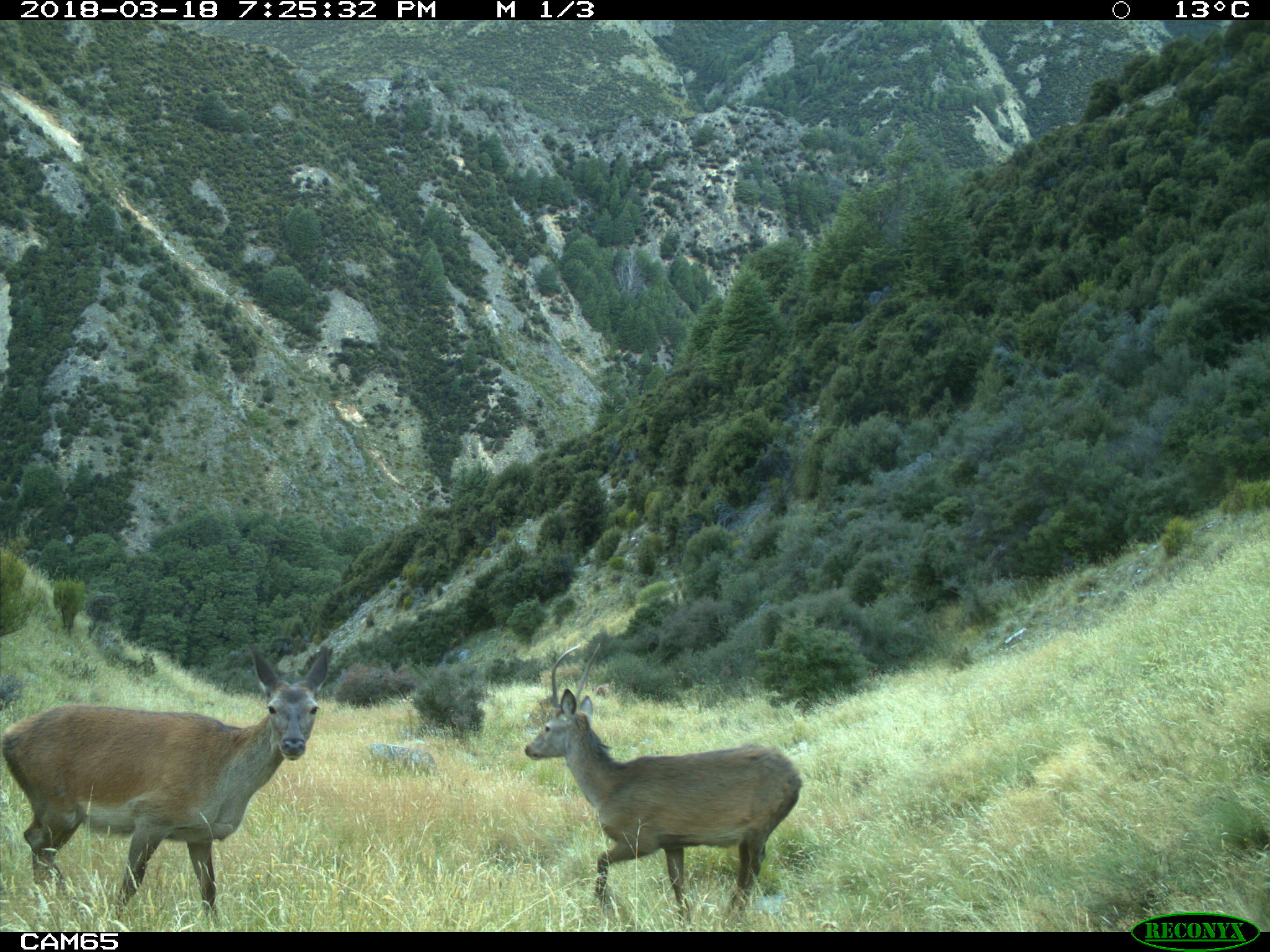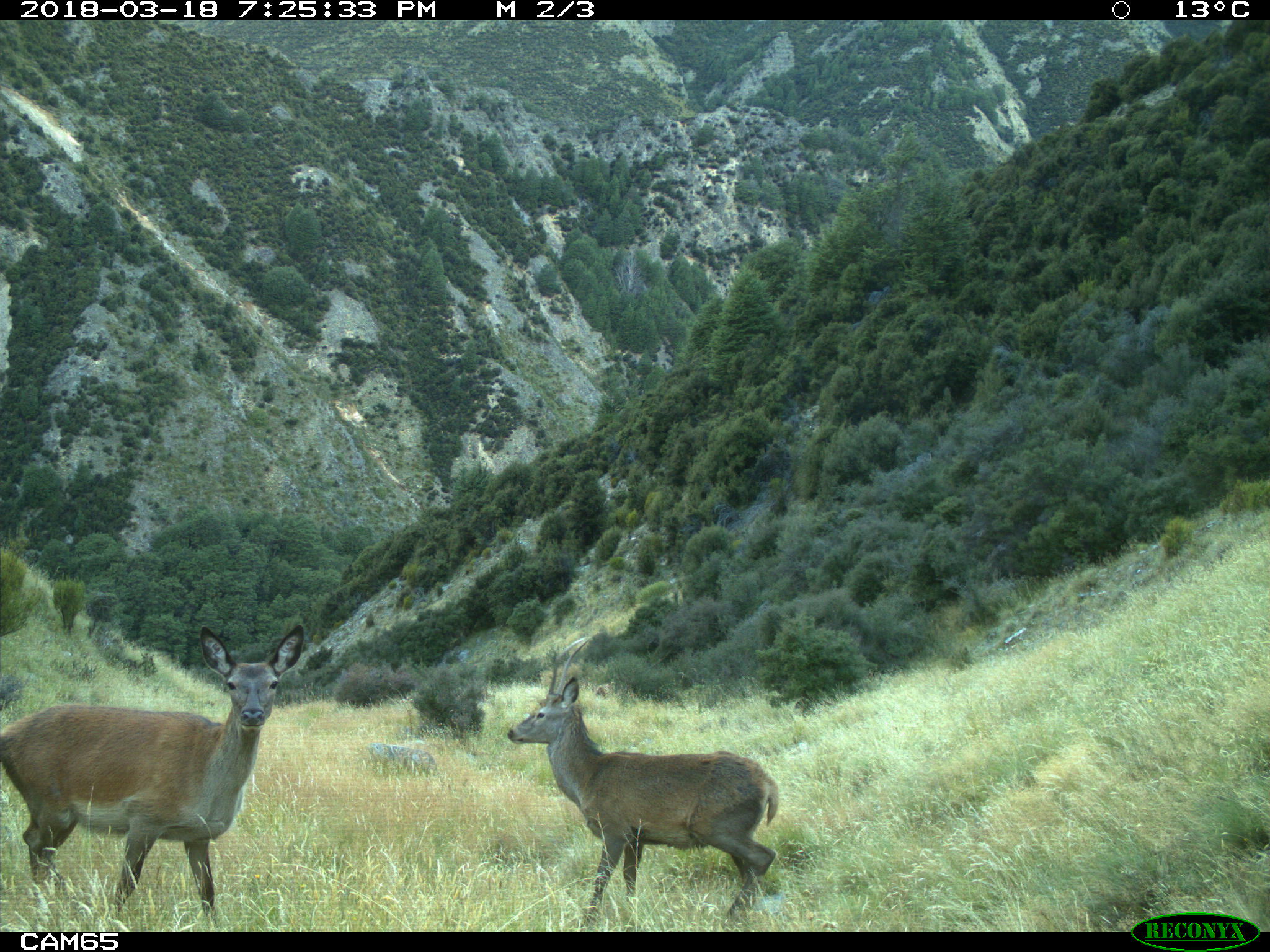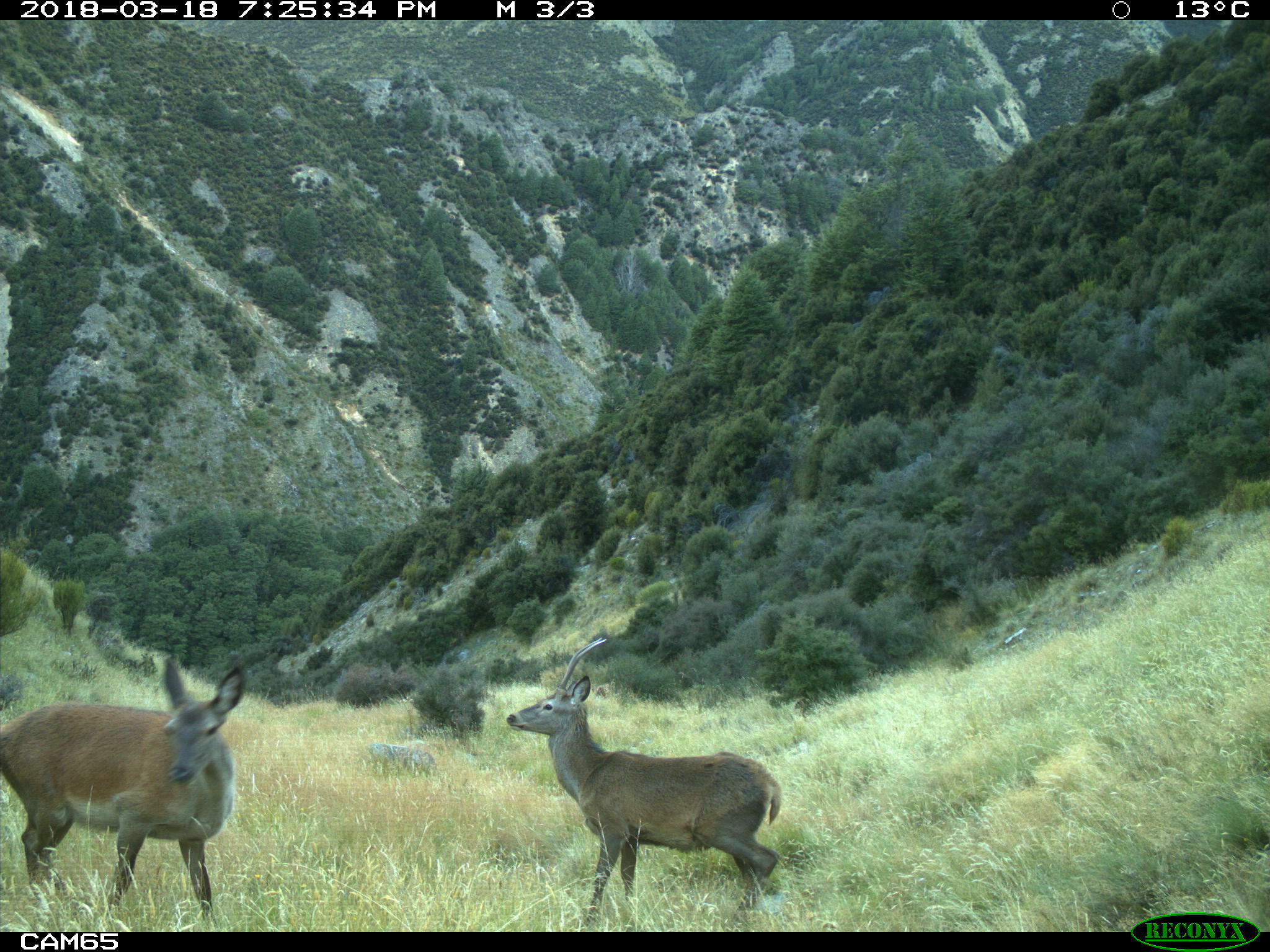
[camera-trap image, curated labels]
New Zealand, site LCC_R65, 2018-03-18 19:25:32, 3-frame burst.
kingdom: Animalia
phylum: Chordata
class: Mammalia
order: Artiodactyla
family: Cervidae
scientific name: Cervidae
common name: deer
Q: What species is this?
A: Deer (Cervidae).